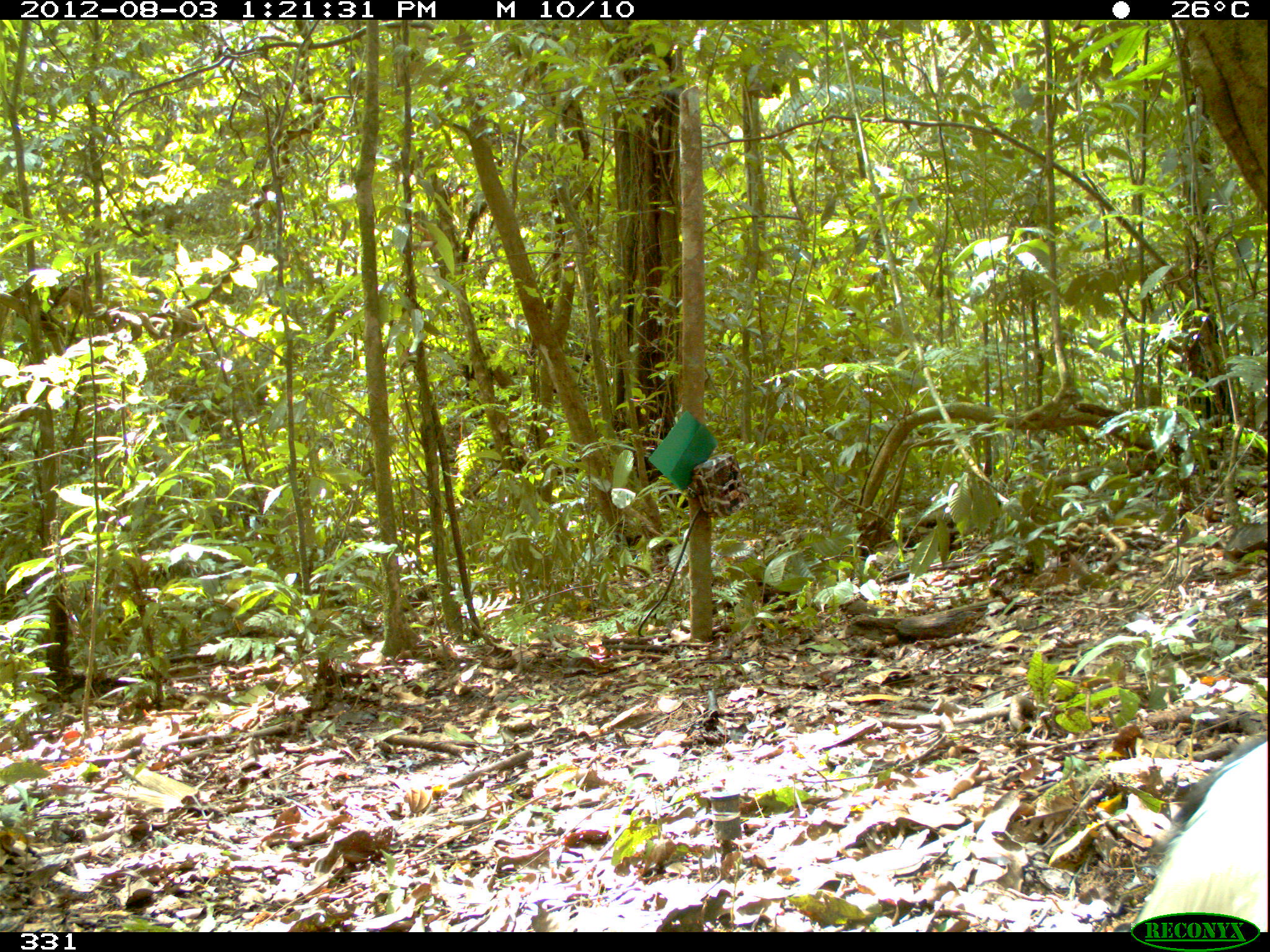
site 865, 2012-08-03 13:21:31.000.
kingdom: Animalia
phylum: Chordata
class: Aves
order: Gruiformes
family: Psophiidae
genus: Psophia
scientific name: Psophia leucoptera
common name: pale-winged trumpeter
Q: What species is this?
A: Psophia leucoptera (pale-winged trumpeter).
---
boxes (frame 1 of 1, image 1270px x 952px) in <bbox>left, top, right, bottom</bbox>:
psophia leucoptera: <bbox>1122, 734, 1267, 925</bbox>